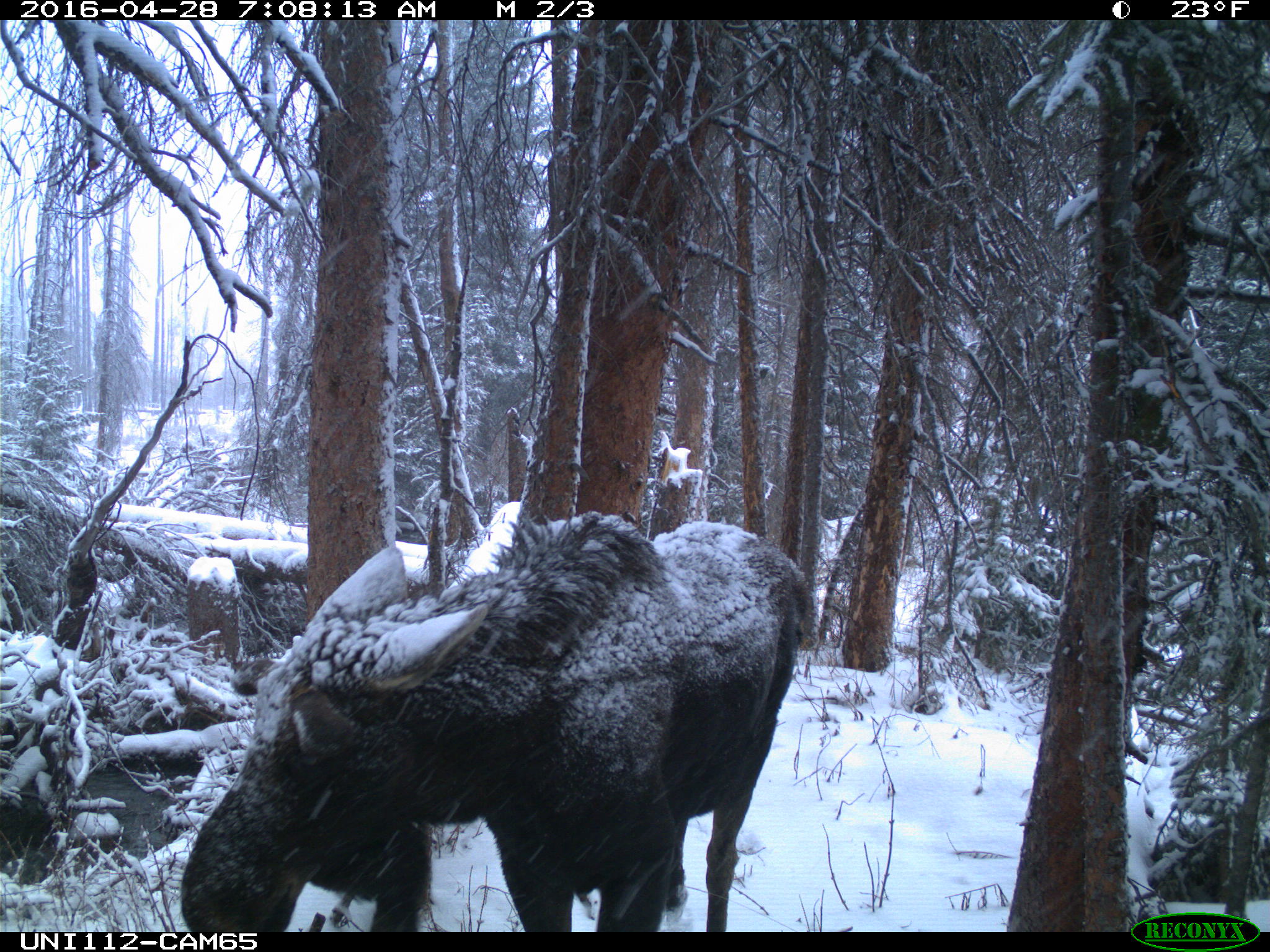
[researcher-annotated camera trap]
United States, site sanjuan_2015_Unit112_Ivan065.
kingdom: Animalia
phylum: Chordata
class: Mammalia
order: Artiodactyla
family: Cervidae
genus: Alces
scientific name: Alces alces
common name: moose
Alces alces (moose).